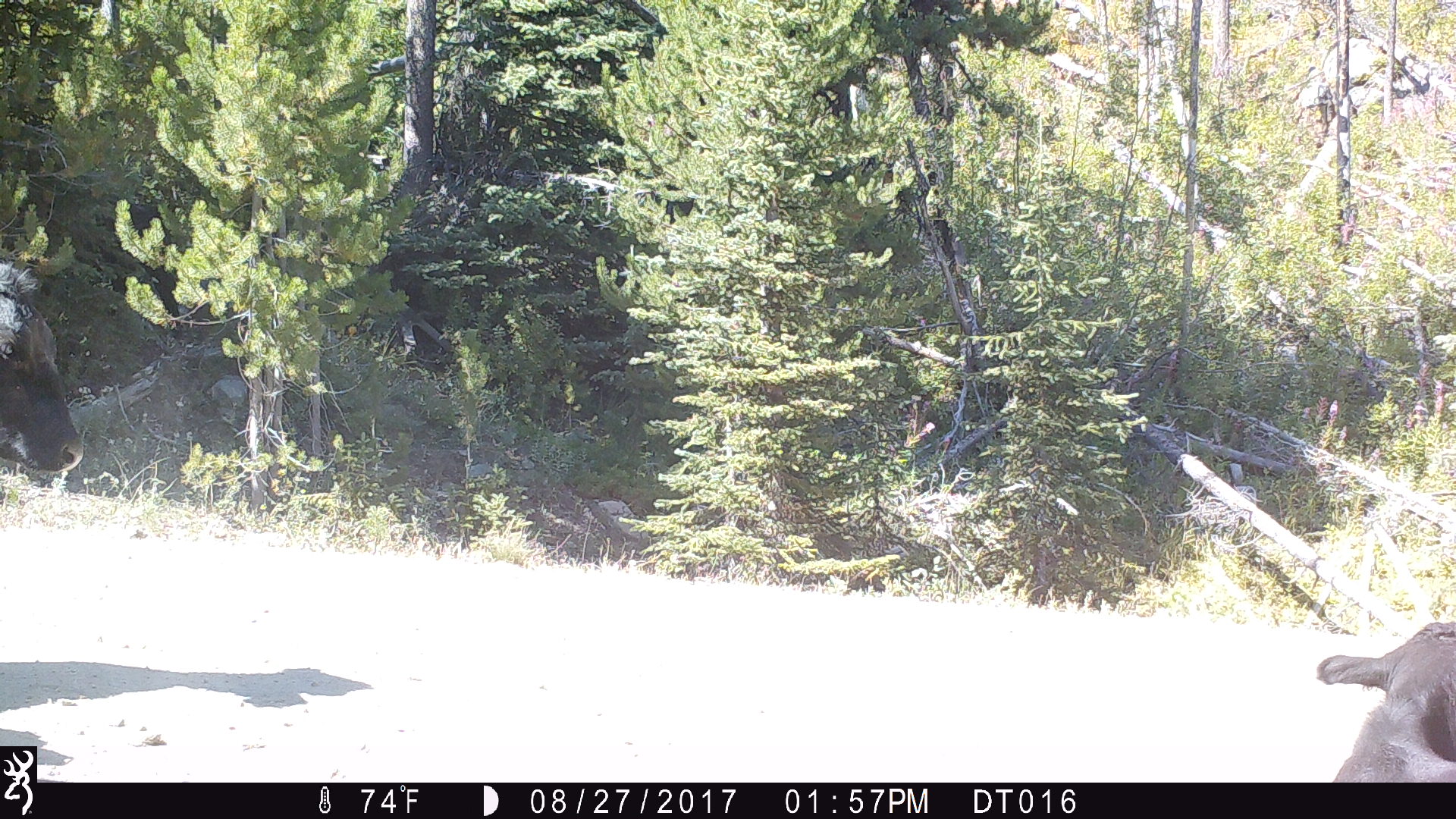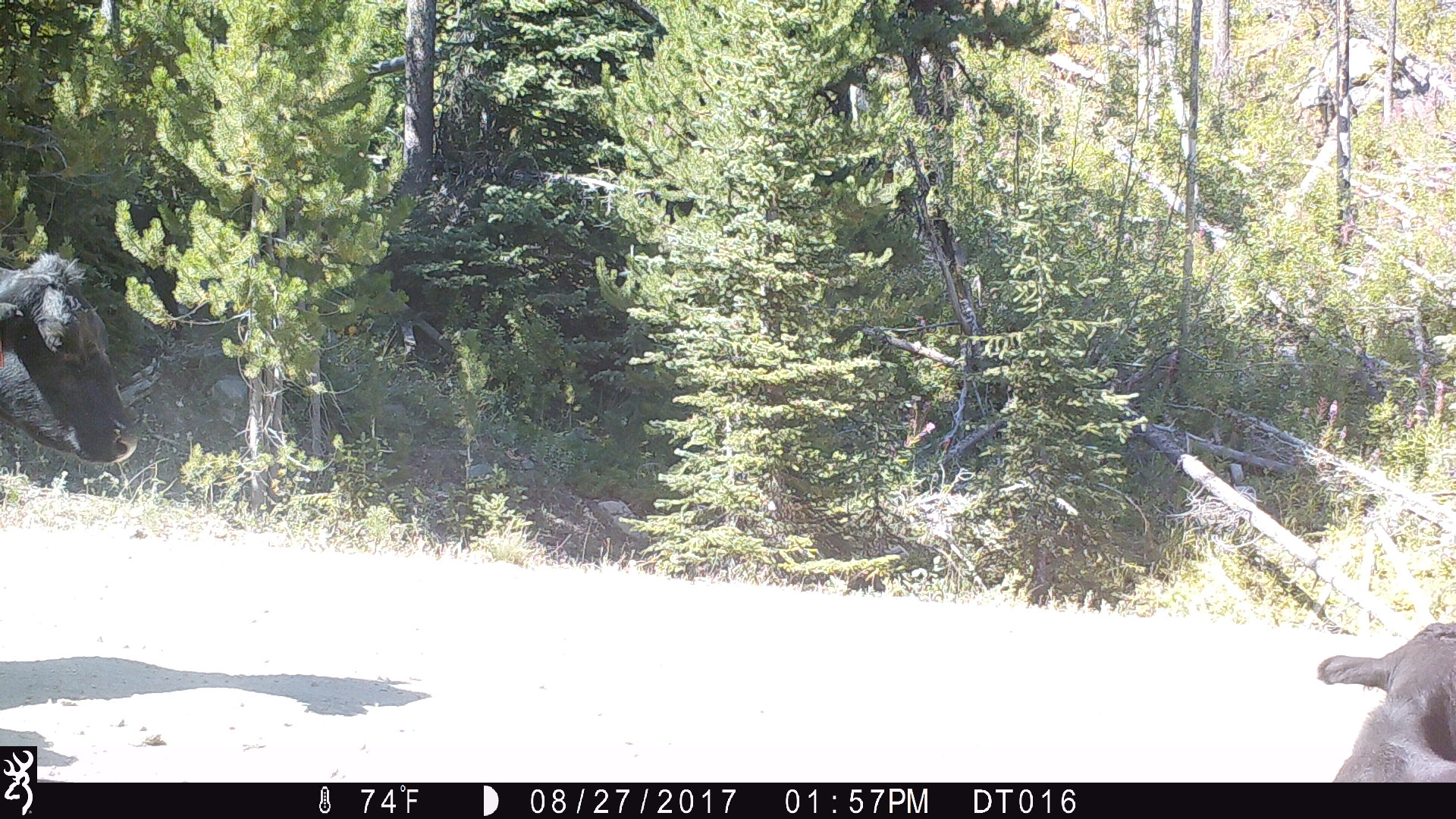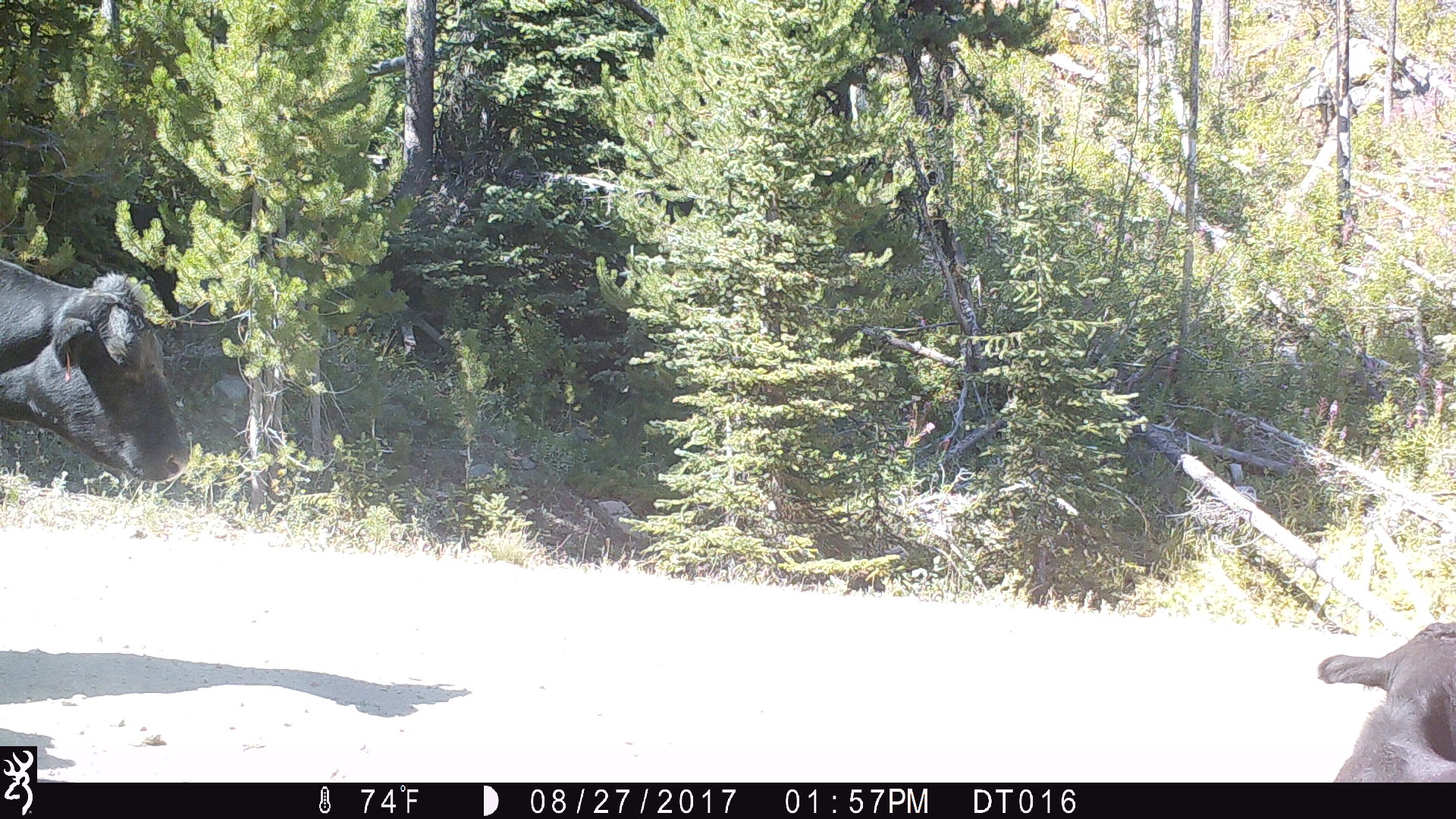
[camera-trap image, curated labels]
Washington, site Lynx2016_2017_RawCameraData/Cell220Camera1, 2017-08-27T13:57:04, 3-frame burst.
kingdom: Animalia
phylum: Chordata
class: Mammalia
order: Artiodactyla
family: Bovidae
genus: Bos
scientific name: Bos taurus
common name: domestic cattle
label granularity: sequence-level